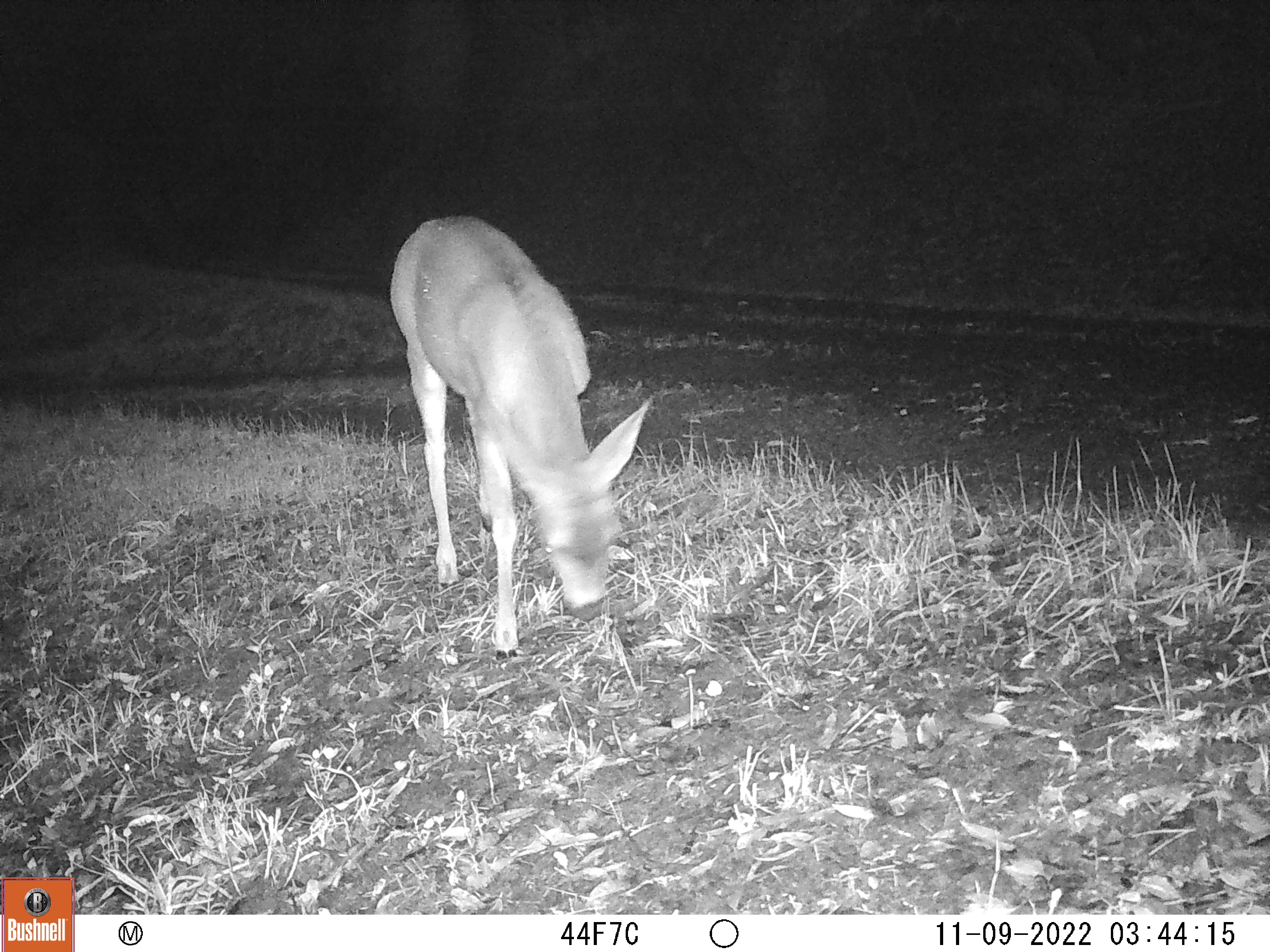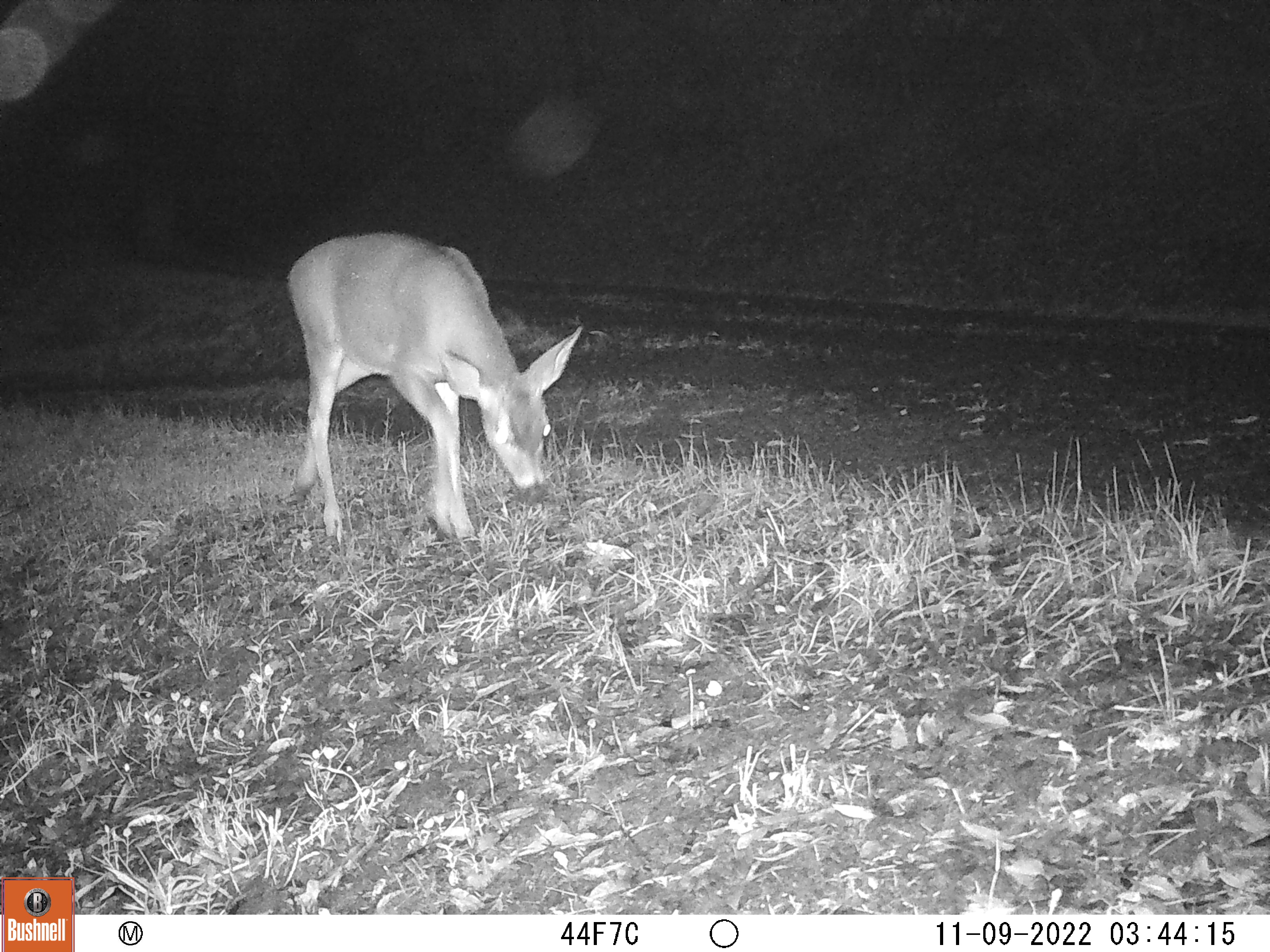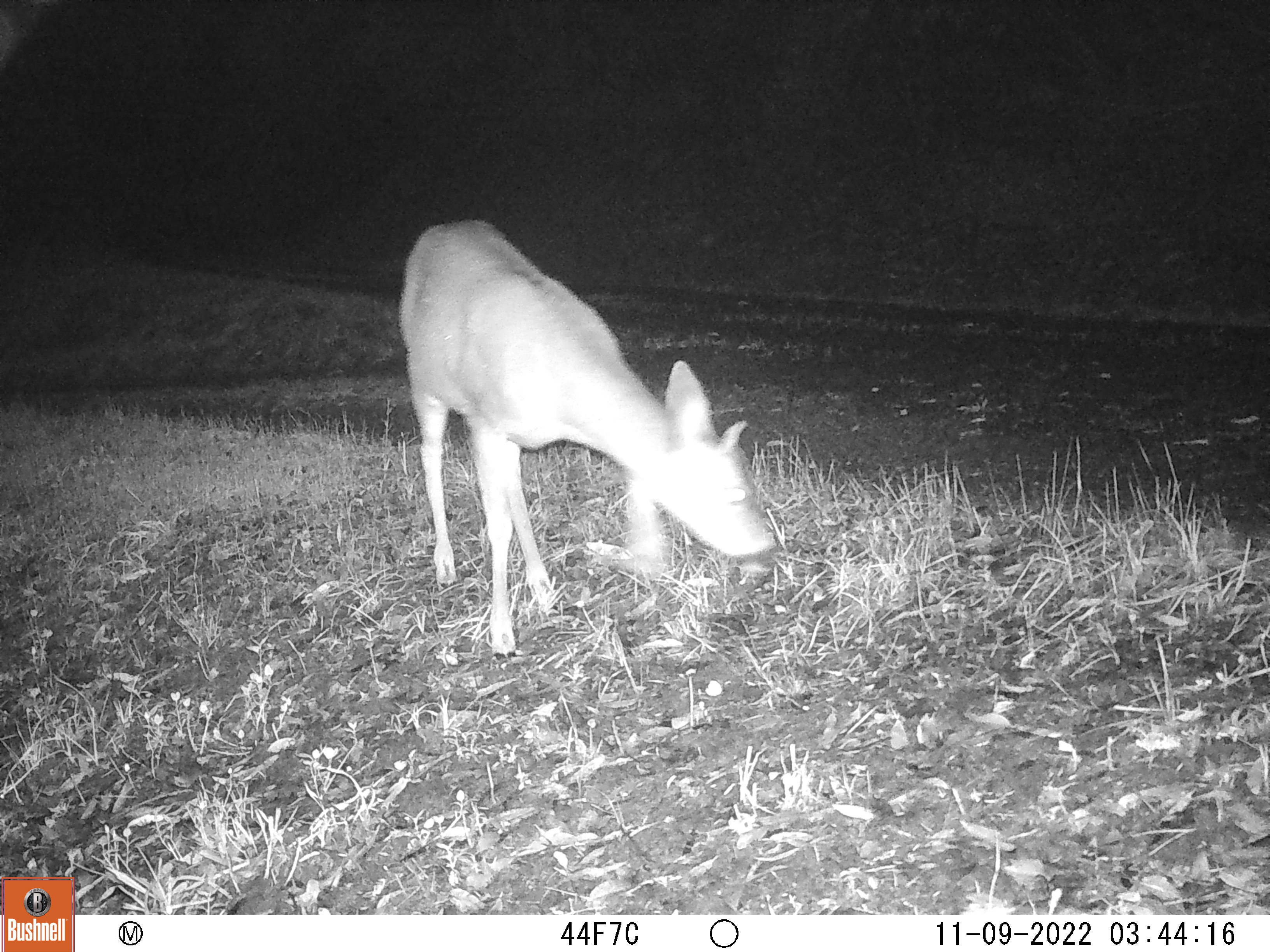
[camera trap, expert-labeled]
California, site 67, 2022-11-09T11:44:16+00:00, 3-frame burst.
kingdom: Animalia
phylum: Chordata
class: Mammalia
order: Artiodactyla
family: Cervidae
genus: Odocoileus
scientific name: Odocoileus hemionus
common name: mule deer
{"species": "mule deer (Odocoileus hemionus)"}